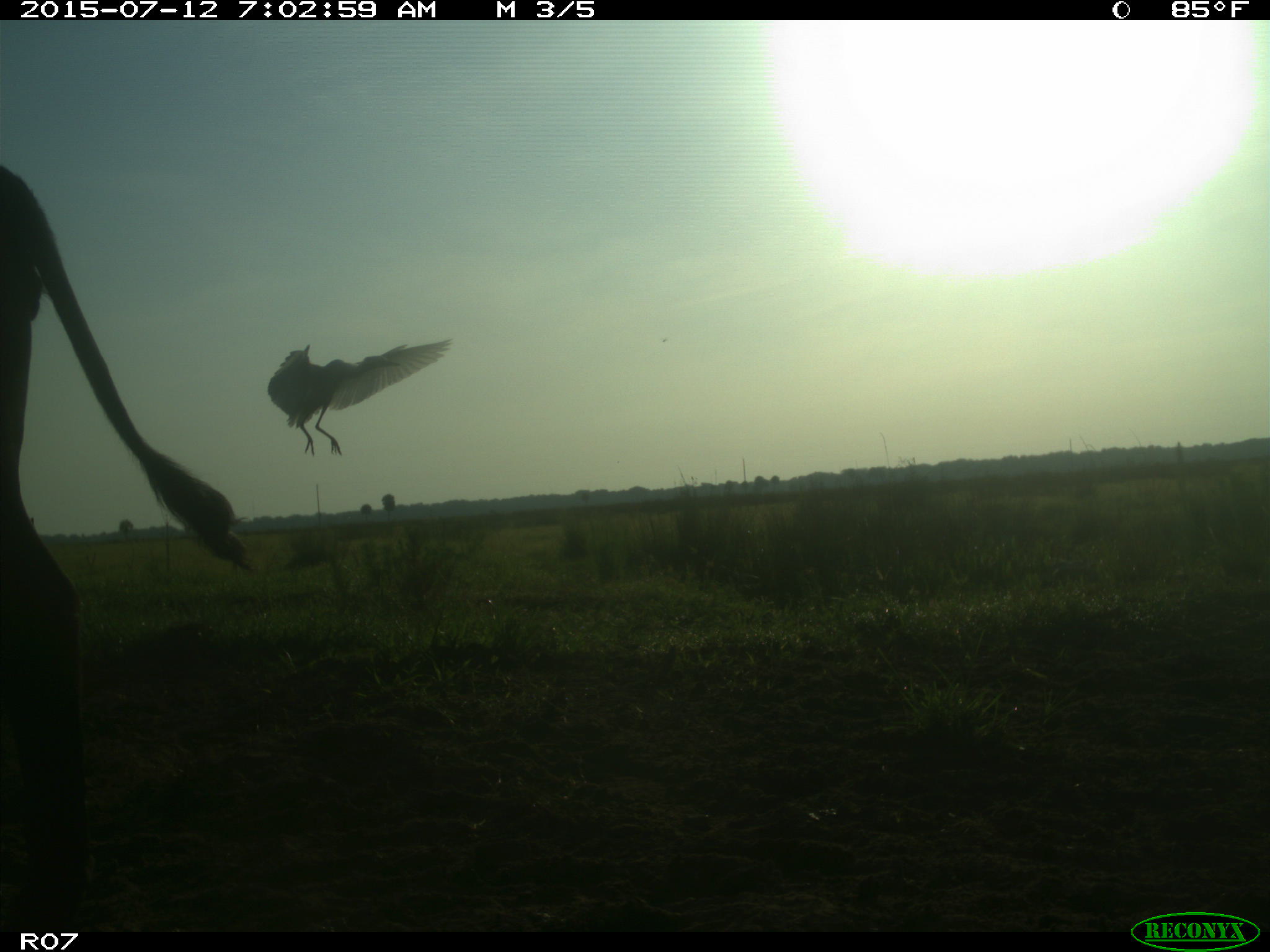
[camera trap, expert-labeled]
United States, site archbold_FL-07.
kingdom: Animalia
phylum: Chordata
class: Mammalia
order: Artiodactyla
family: Bovidae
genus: Bos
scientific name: Bos taurus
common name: domestic cow